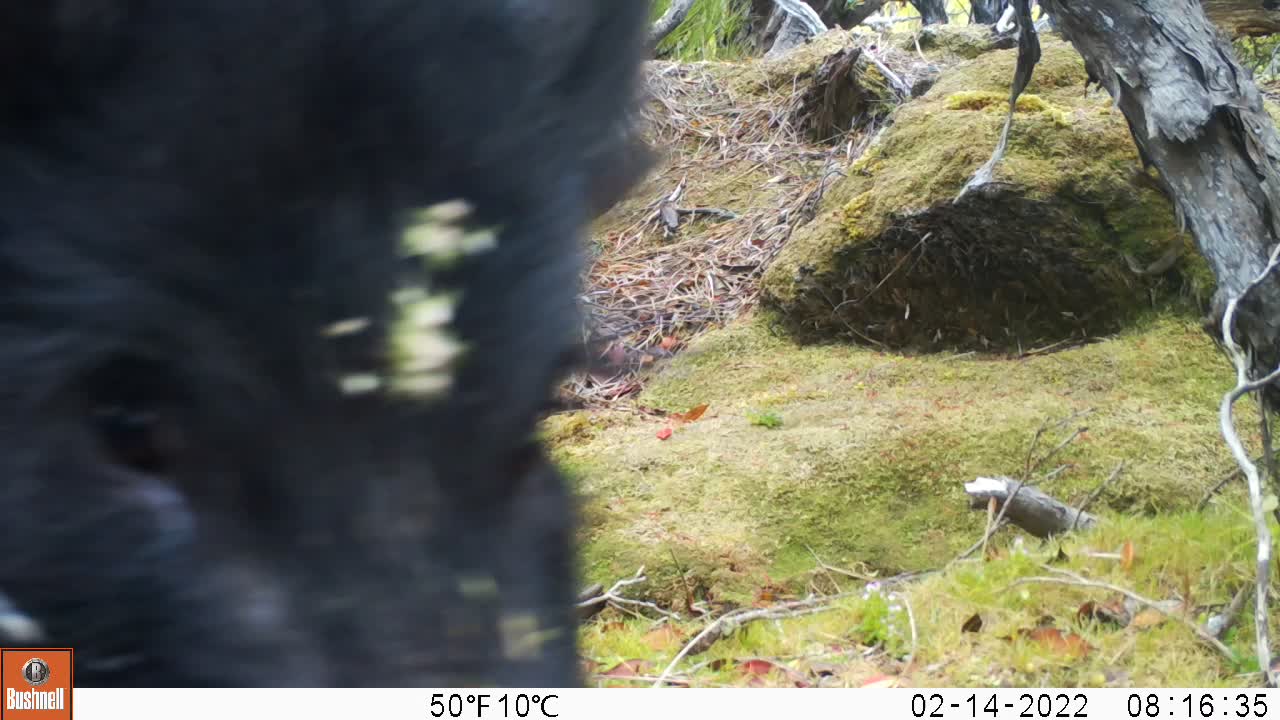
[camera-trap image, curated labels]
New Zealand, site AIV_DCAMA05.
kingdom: Animalia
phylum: Chordata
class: Mammalia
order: Artiodactyla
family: Suidae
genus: Sus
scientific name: Sus scrofa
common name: pig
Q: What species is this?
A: Pig (Sus scrofa).